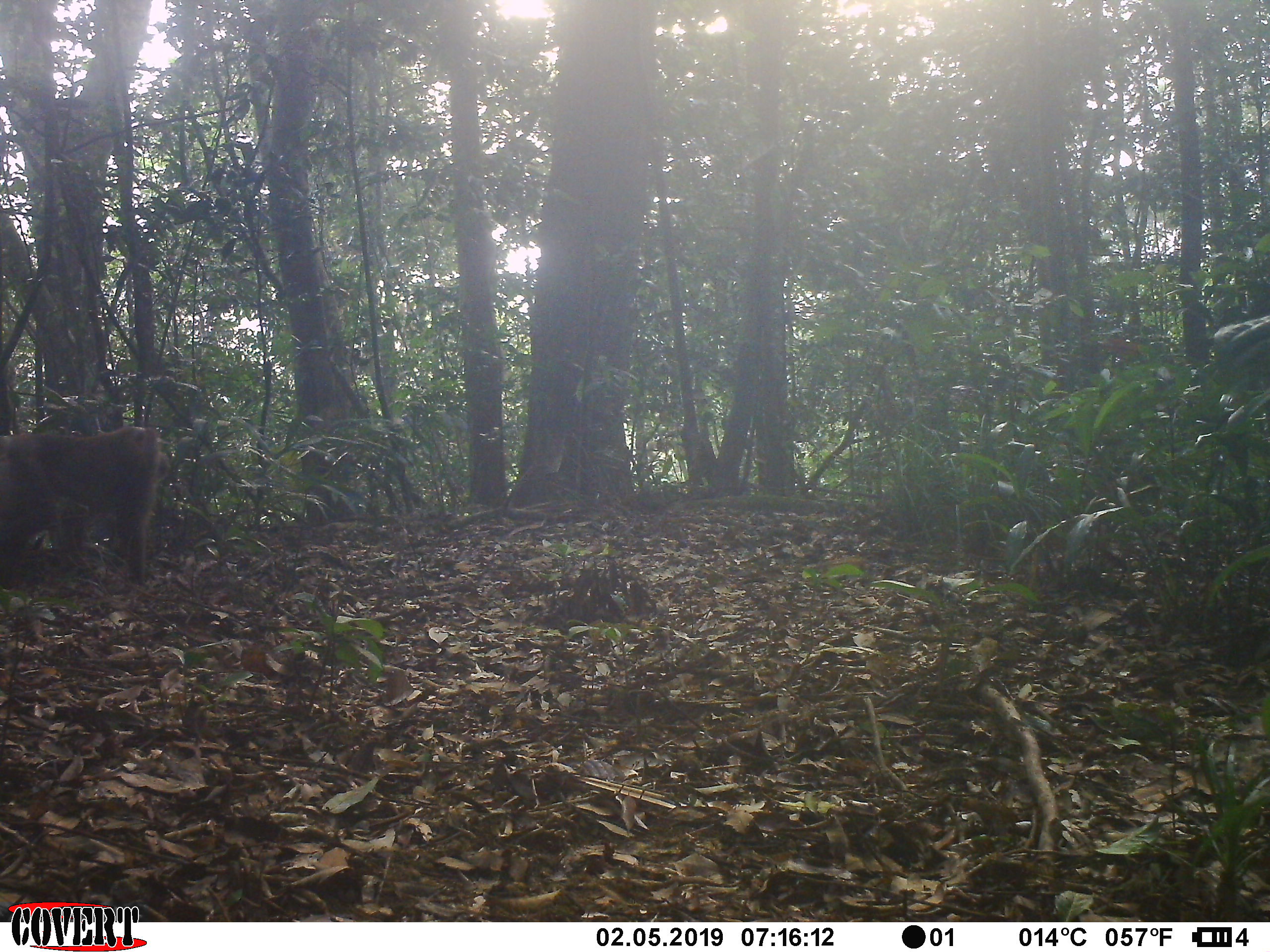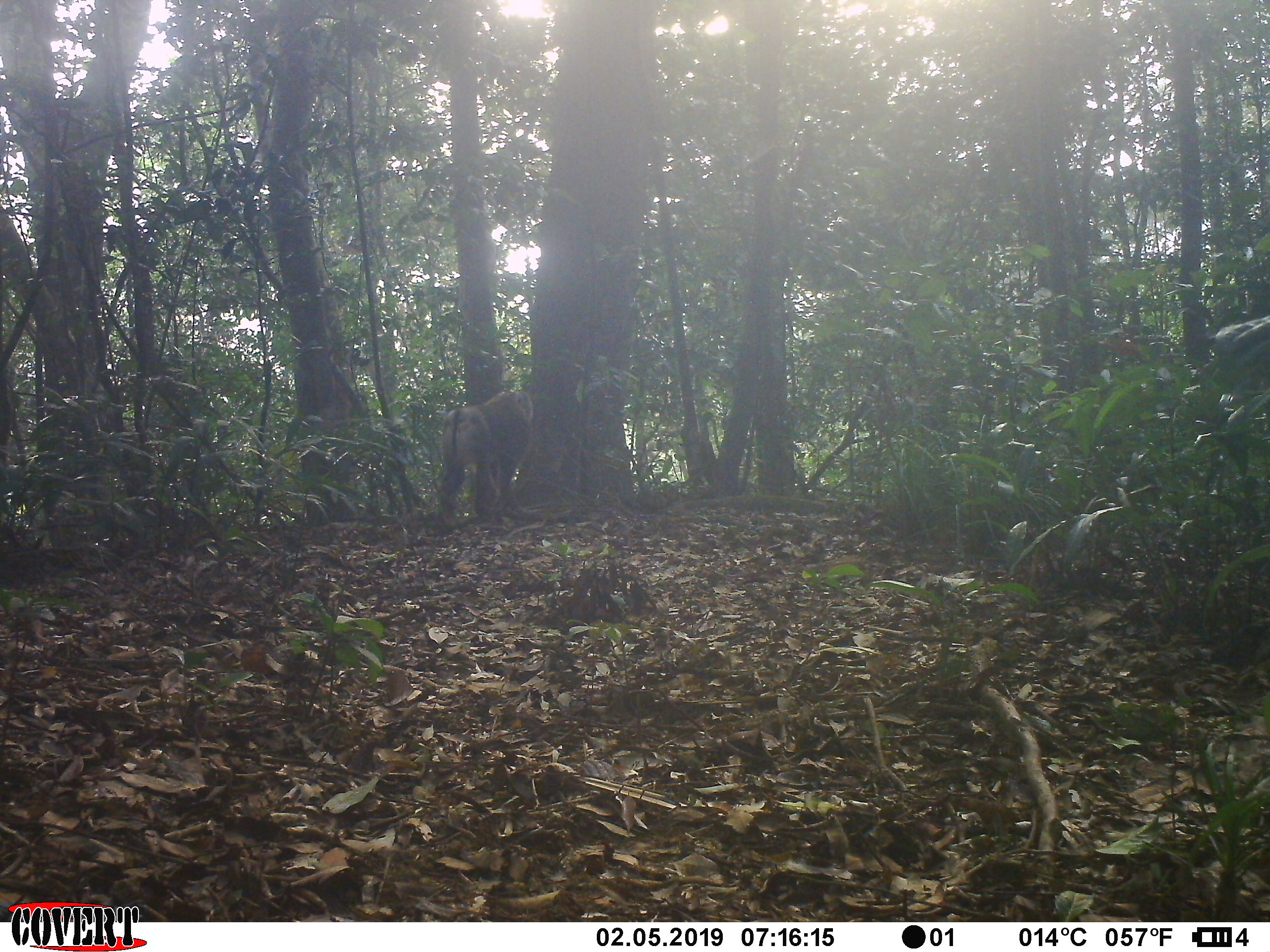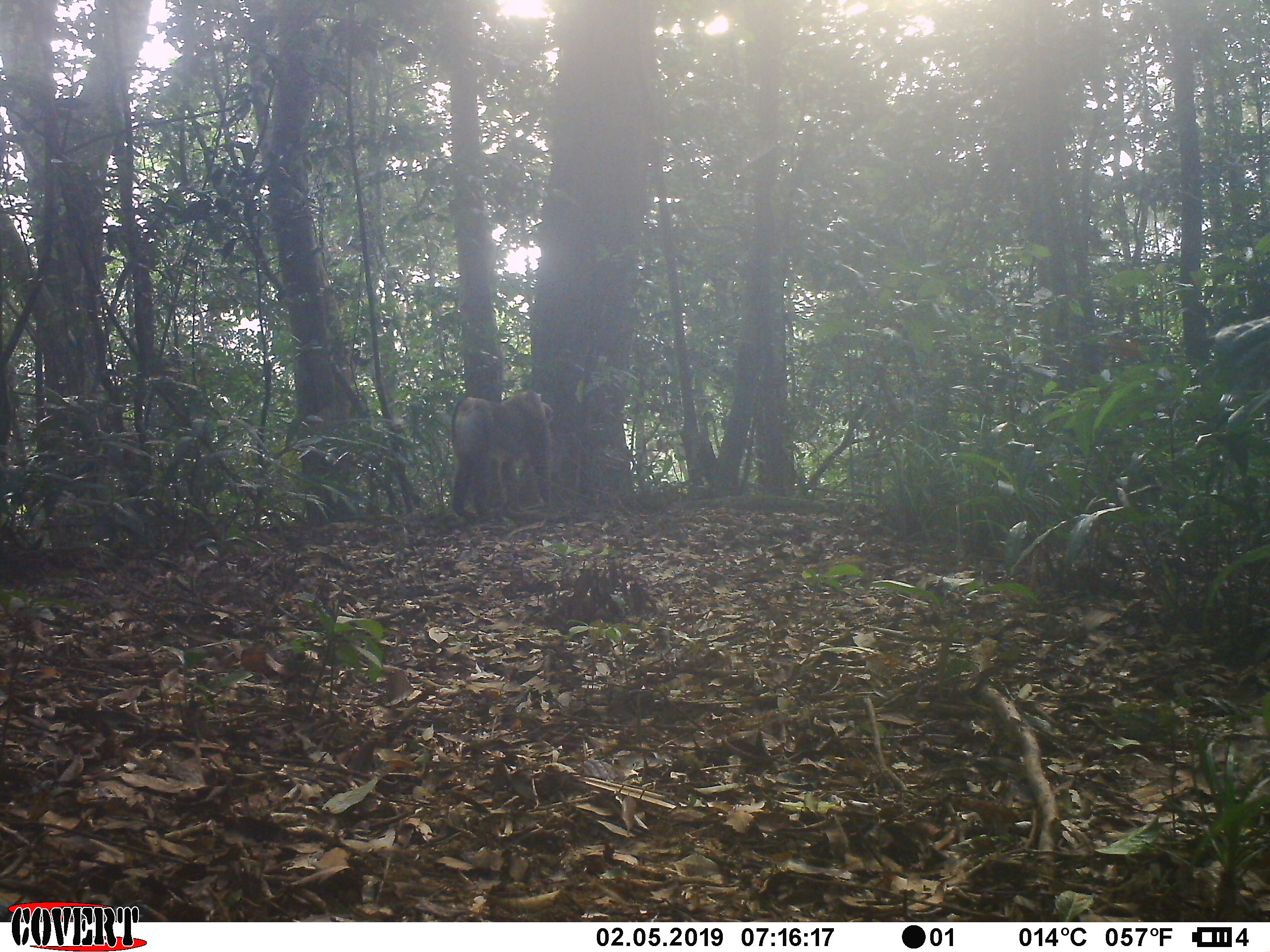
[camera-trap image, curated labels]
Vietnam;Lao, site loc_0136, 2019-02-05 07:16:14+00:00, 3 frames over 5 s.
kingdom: Animalia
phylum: Chordata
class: Mammalia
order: Primates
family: Cercopithecidae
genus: Macaca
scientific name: Macaca nemestrina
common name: pig-tailed macaque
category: pig tailed macaque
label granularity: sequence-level